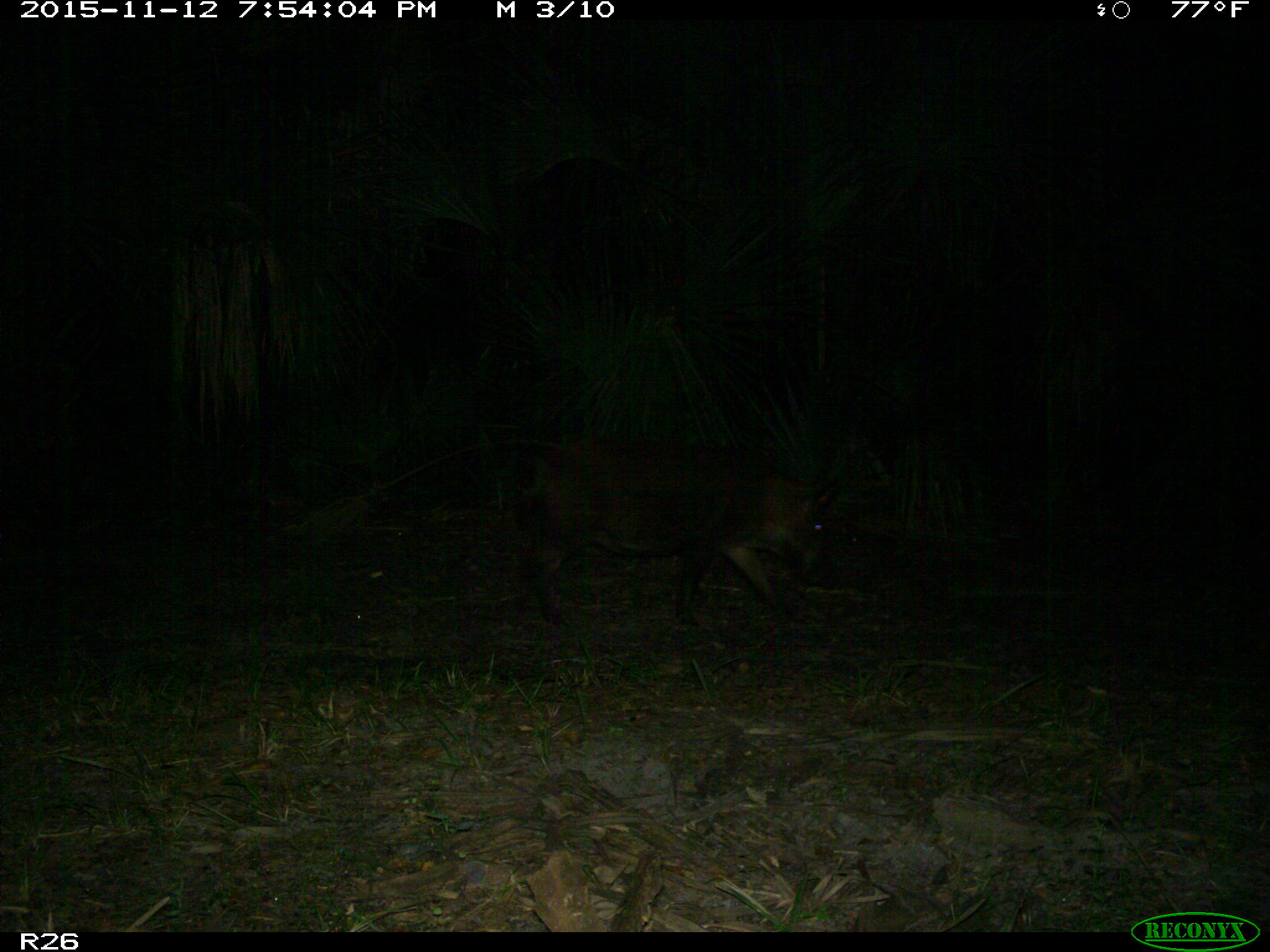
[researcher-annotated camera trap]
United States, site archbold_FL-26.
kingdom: Animalia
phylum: Chordata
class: Mammalia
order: Artiodactyla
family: Suidae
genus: Sus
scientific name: Sus scrofa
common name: wild boar